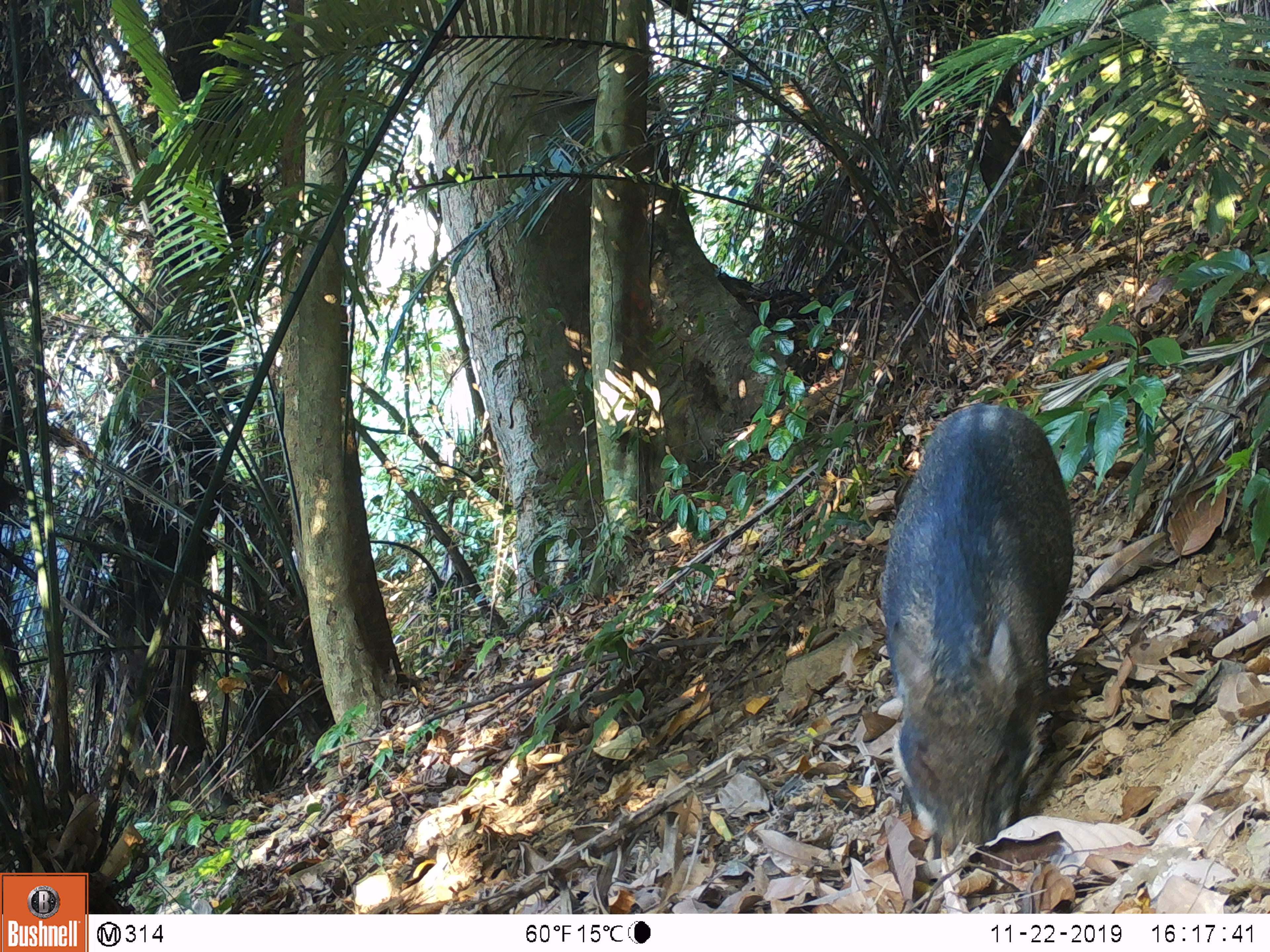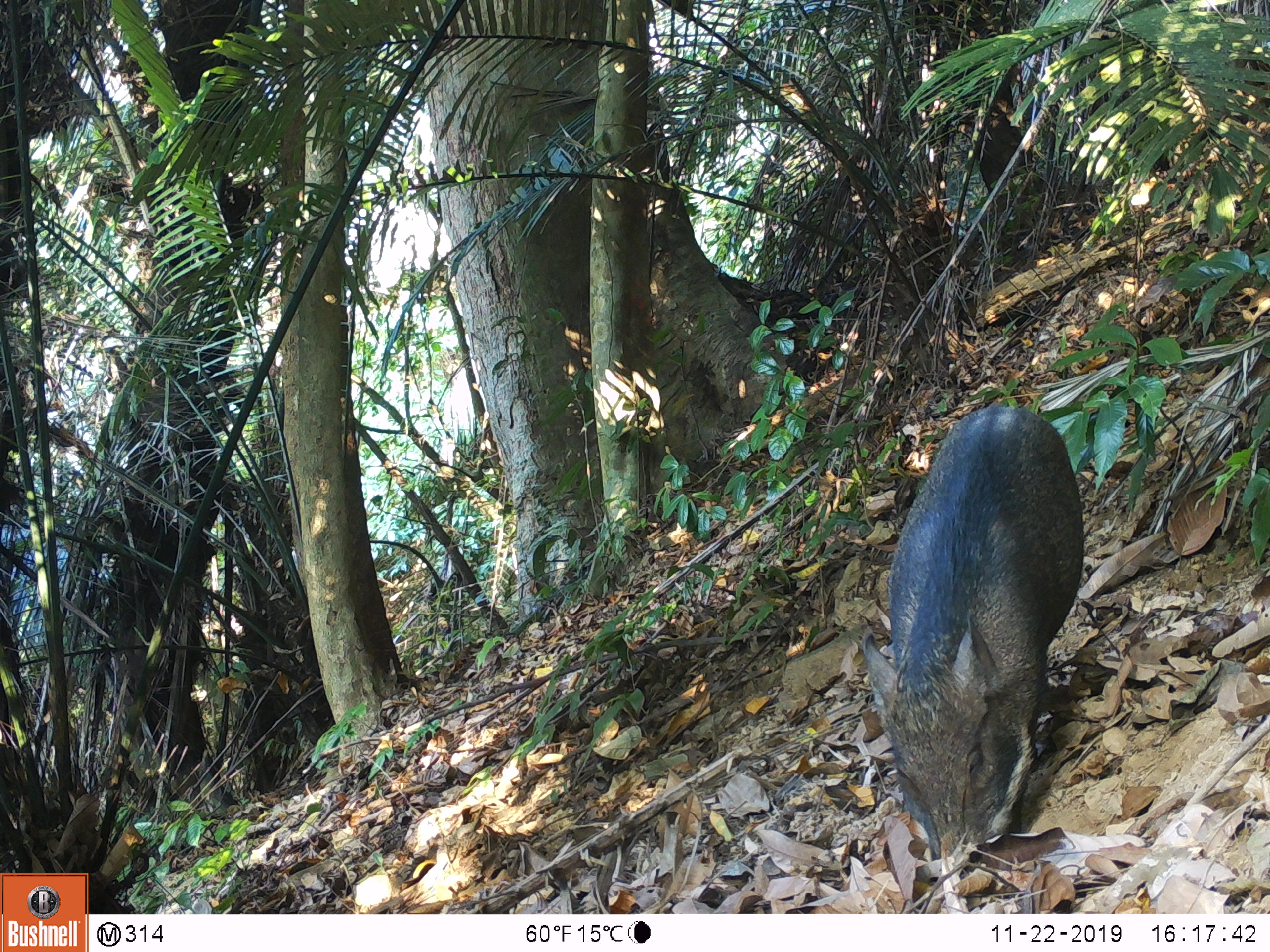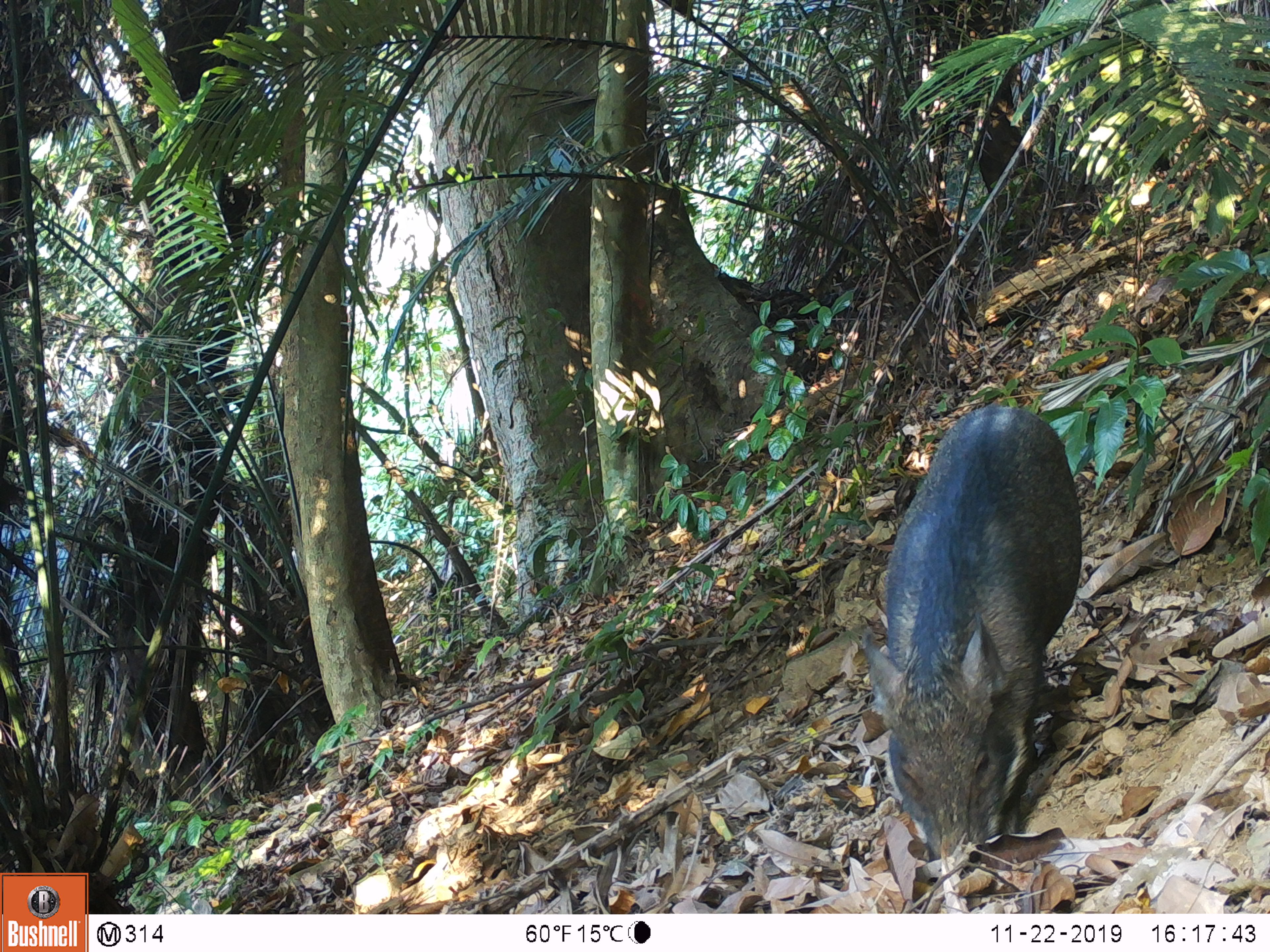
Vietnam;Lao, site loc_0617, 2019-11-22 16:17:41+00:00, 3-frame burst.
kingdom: Animalia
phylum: Chordata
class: Mammalia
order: Artiodactyla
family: Suidae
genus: Sus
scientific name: Sus scrofa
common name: eurasian wild pig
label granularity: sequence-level